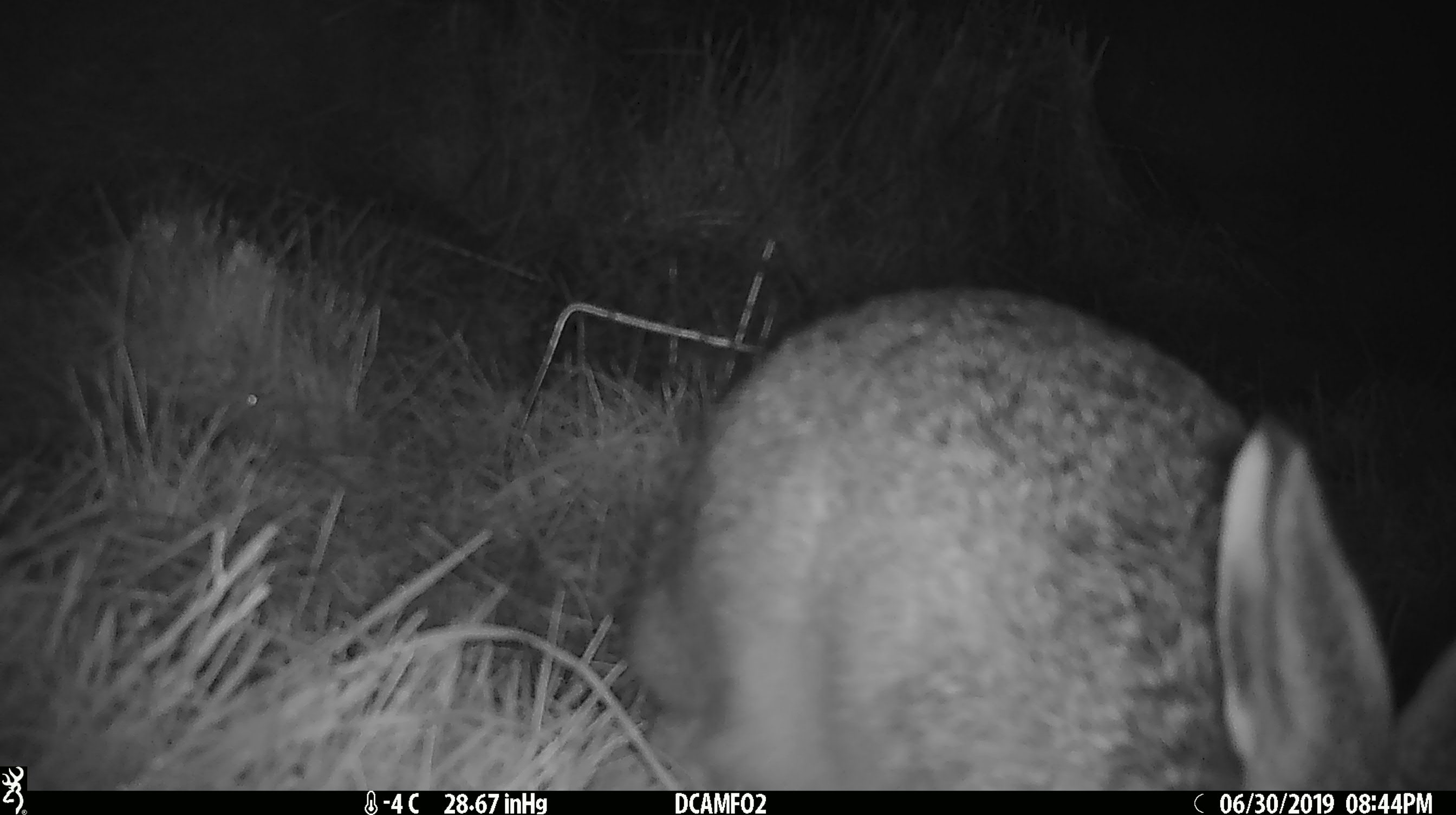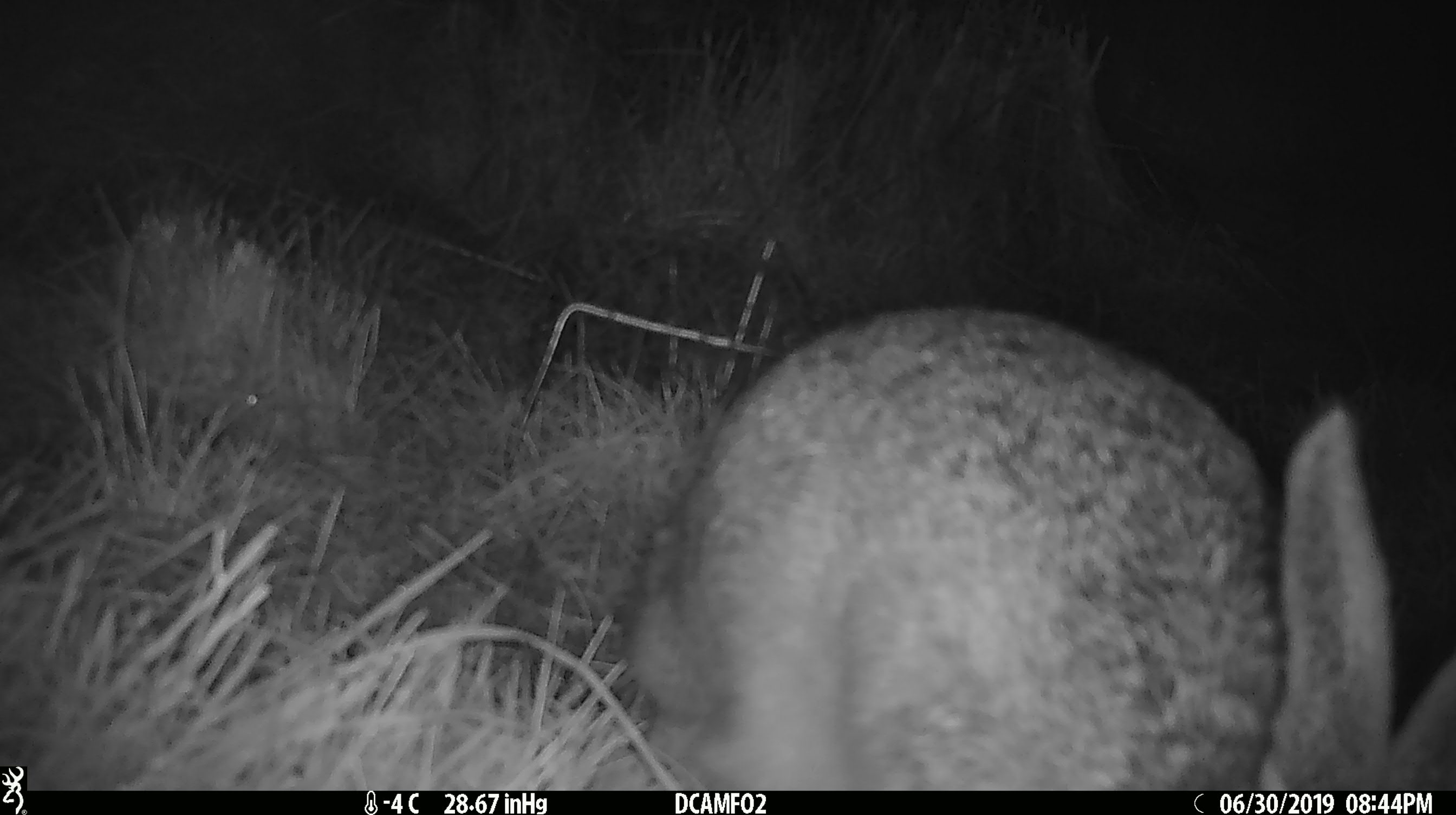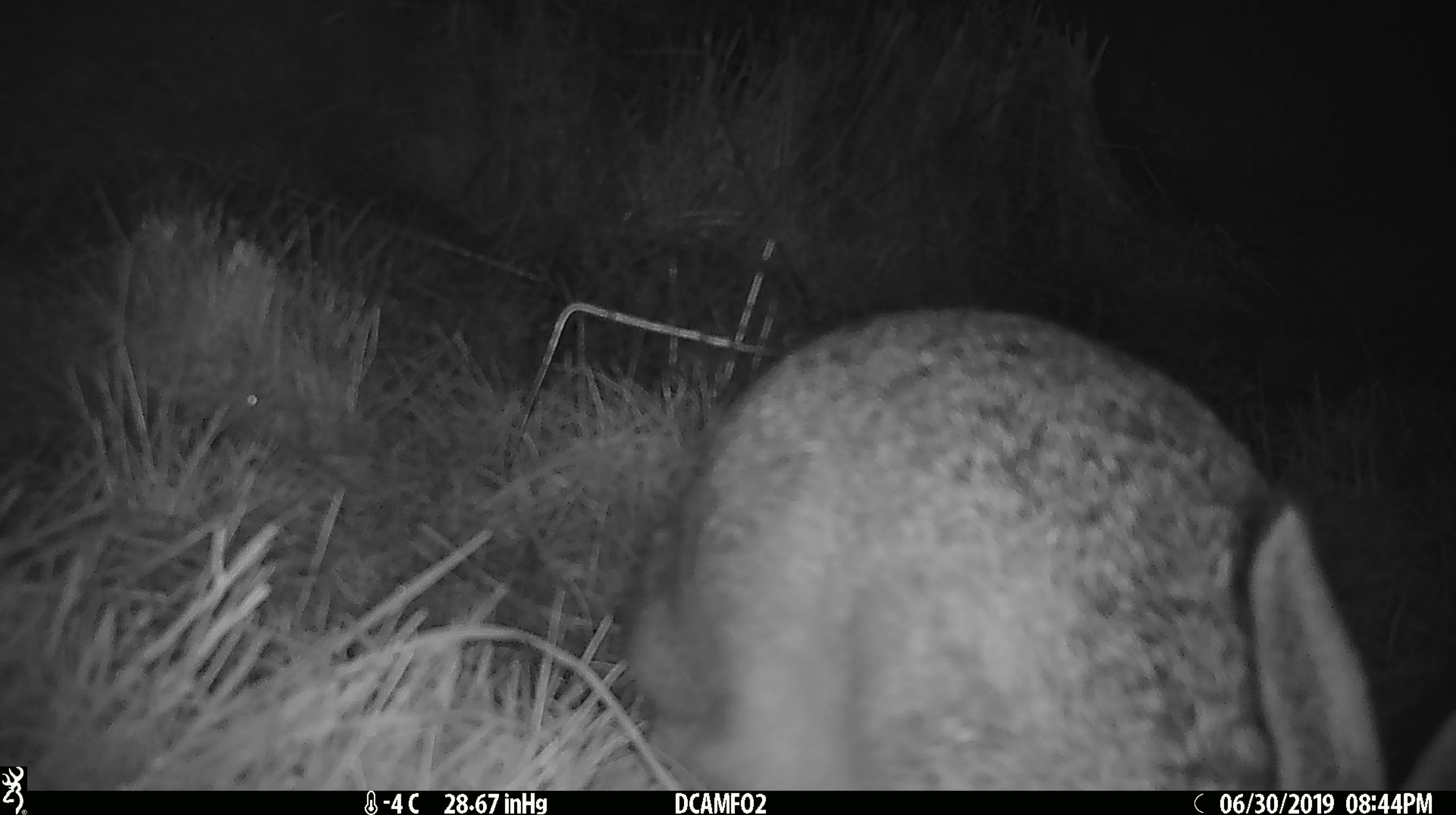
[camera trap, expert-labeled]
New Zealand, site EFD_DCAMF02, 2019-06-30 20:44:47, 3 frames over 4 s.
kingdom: Animalia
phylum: Chordata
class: Mammalia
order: Lagomorpha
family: Leporidae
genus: Lepus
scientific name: Lepus europaeus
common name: brown hare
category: hare